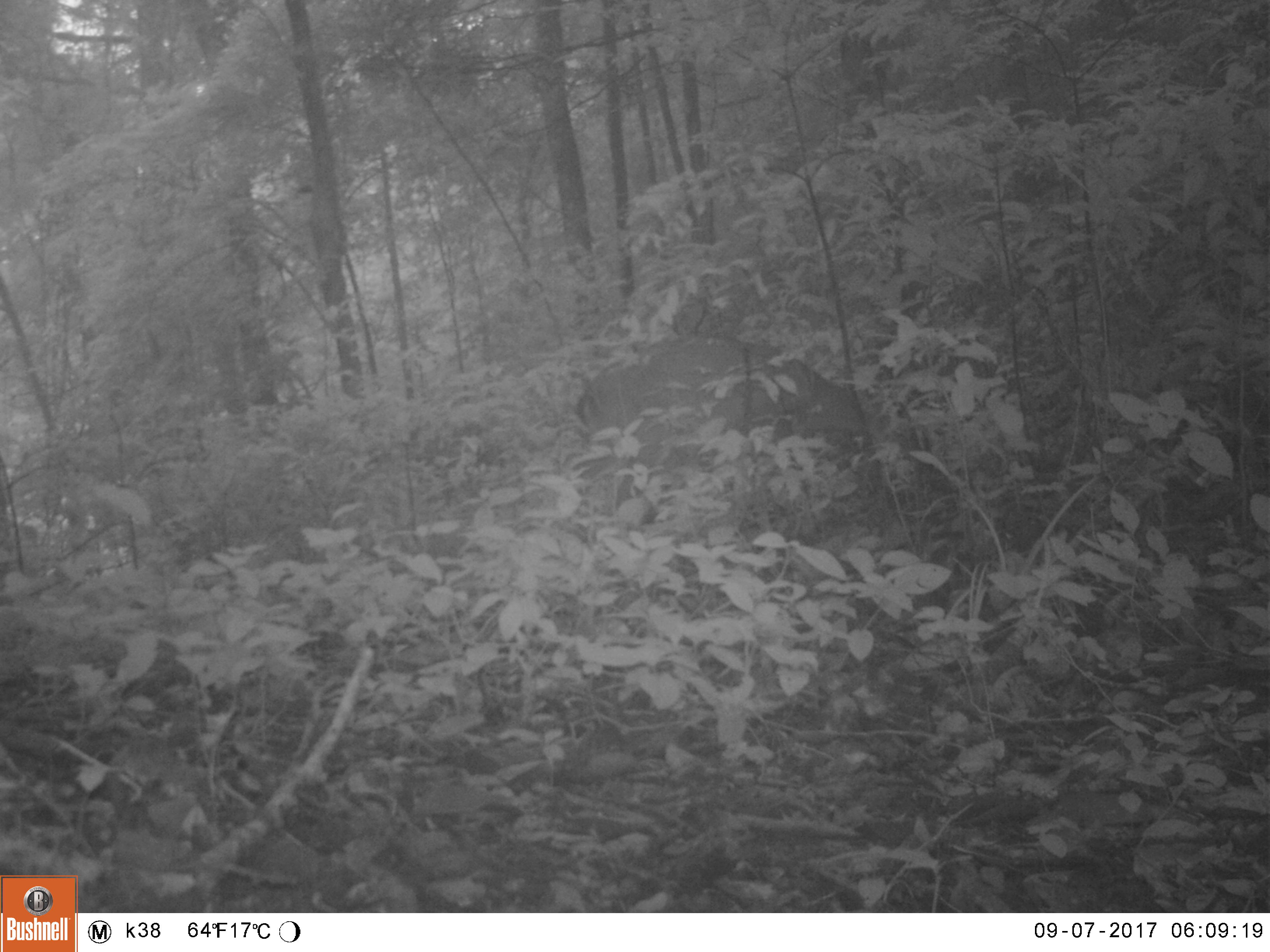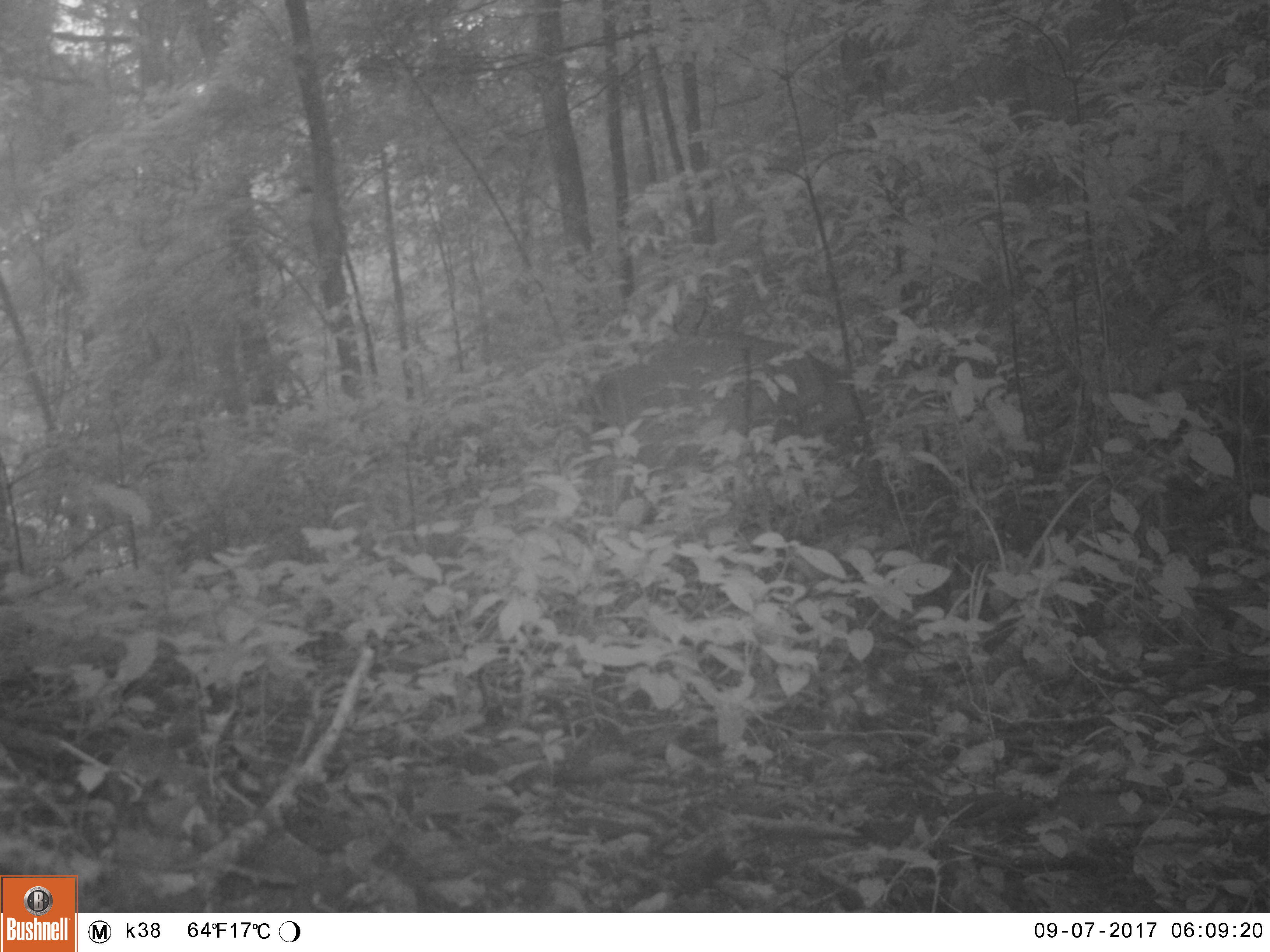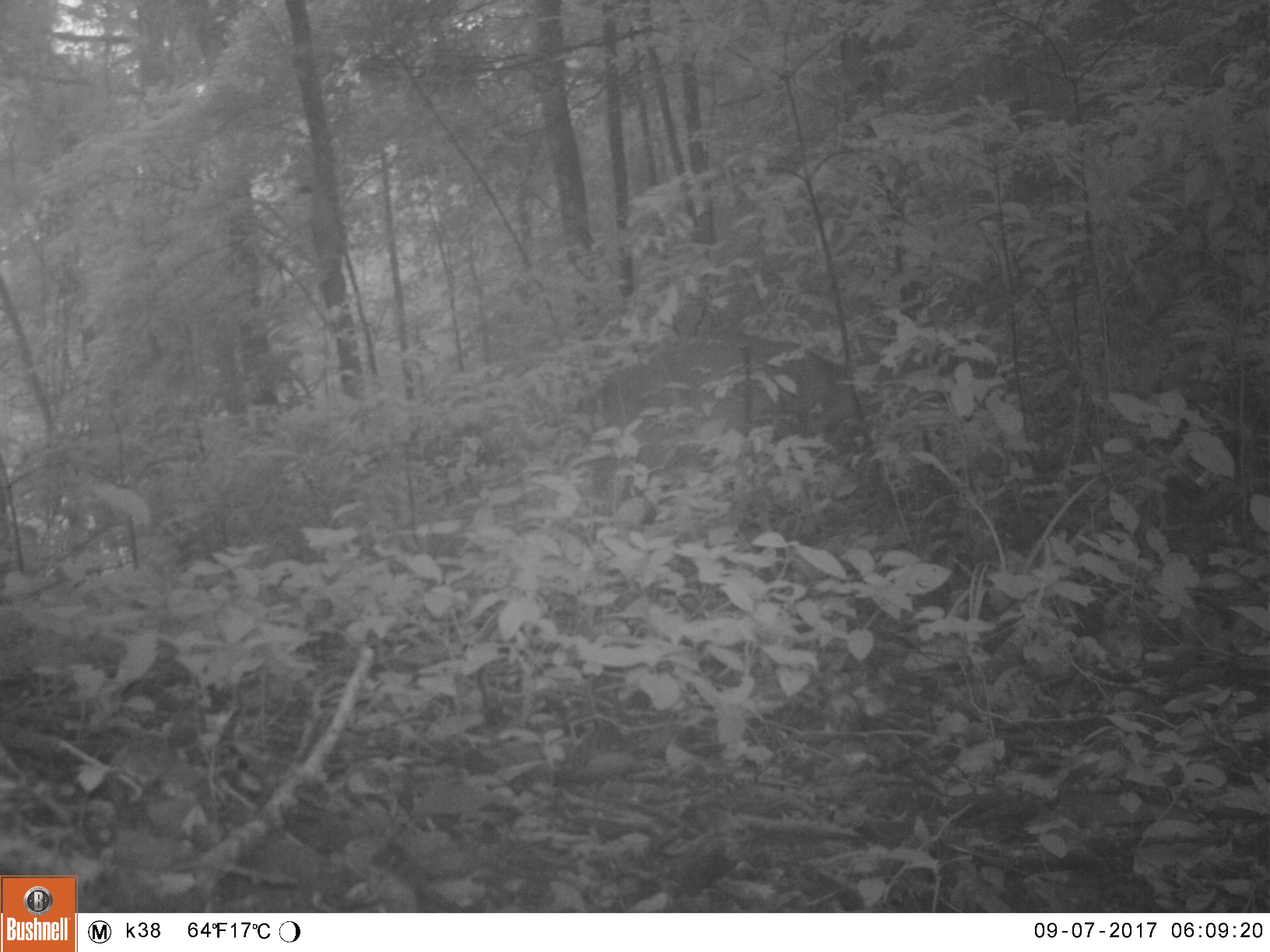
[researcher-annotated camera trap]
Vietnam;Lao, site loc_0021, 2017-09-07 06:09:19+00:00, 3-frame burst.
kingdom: Animalia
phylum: Chordata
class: Mammalia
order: Artiodactyla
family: Cervidae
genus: Muntiacus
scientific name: Muntiacus vuquangensis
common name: large-antlered muntjac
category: large antlered muntjac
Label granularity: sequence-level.